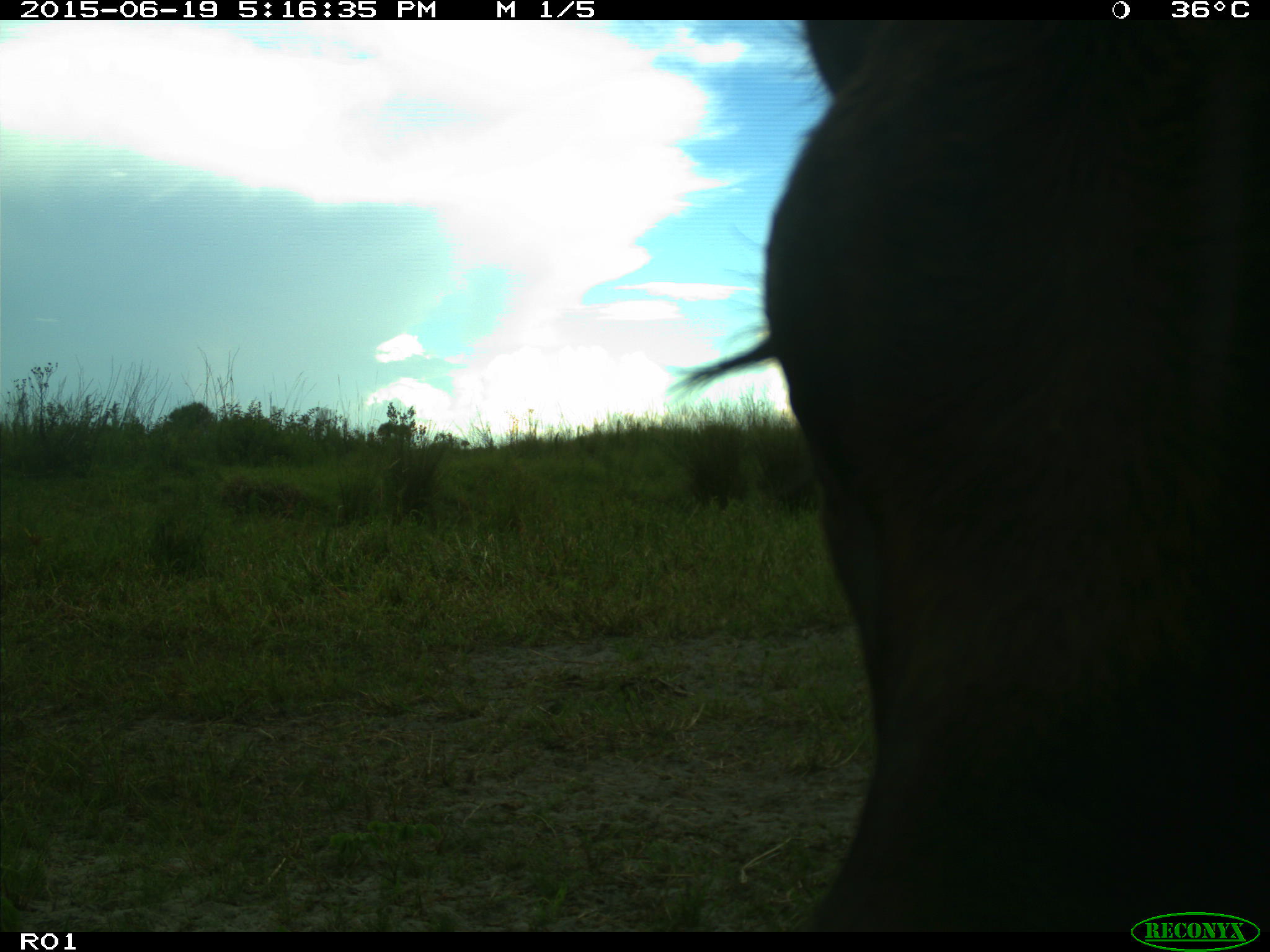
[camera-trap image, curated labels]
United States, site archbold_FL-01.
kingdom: Animalia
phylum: Chordata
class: Mammalia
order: Artiodactyla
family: Bovidae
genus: Bos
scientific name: Bos taurus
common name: domestic cow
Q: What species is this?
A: Bos taurus (domestic cow).